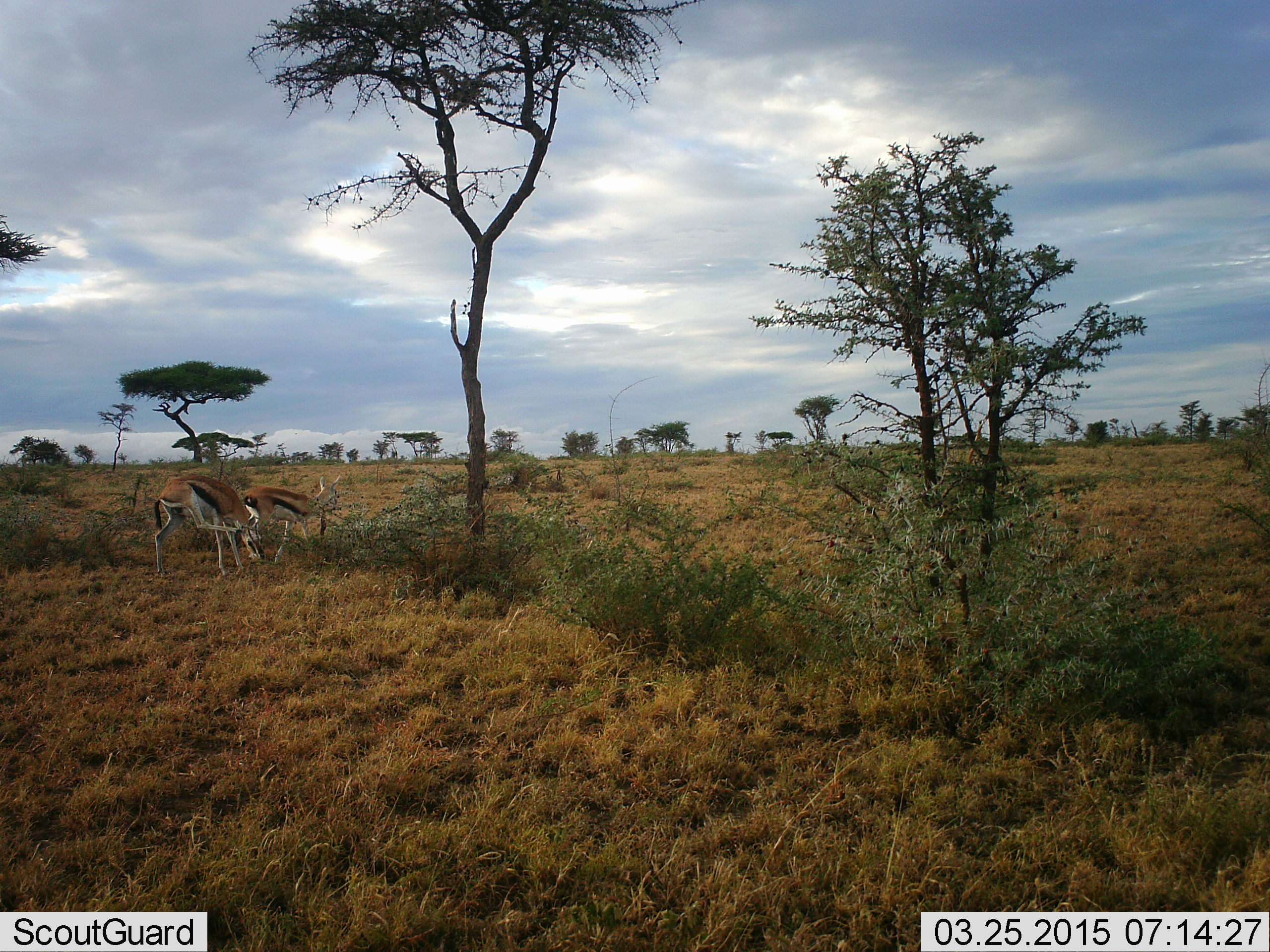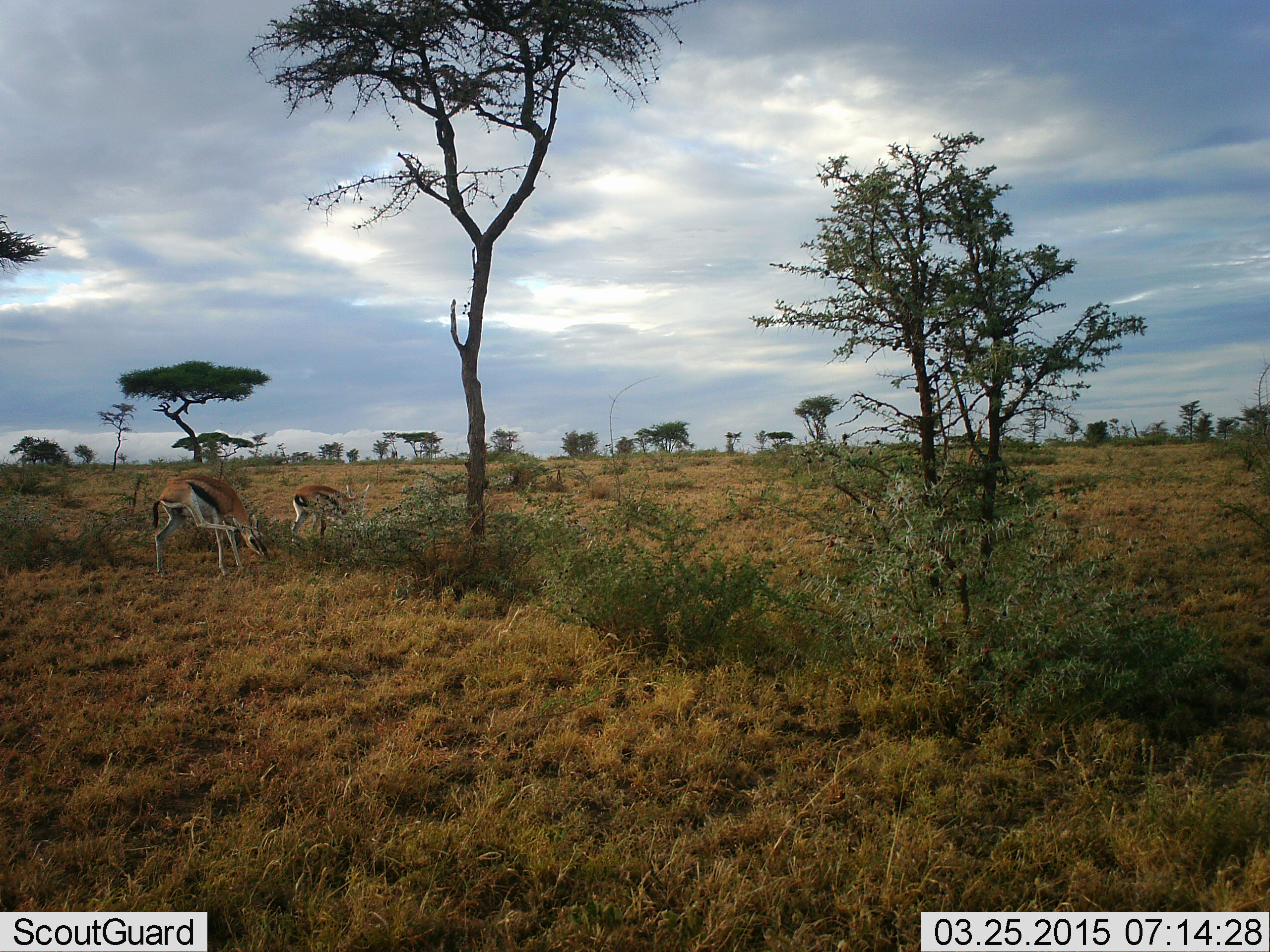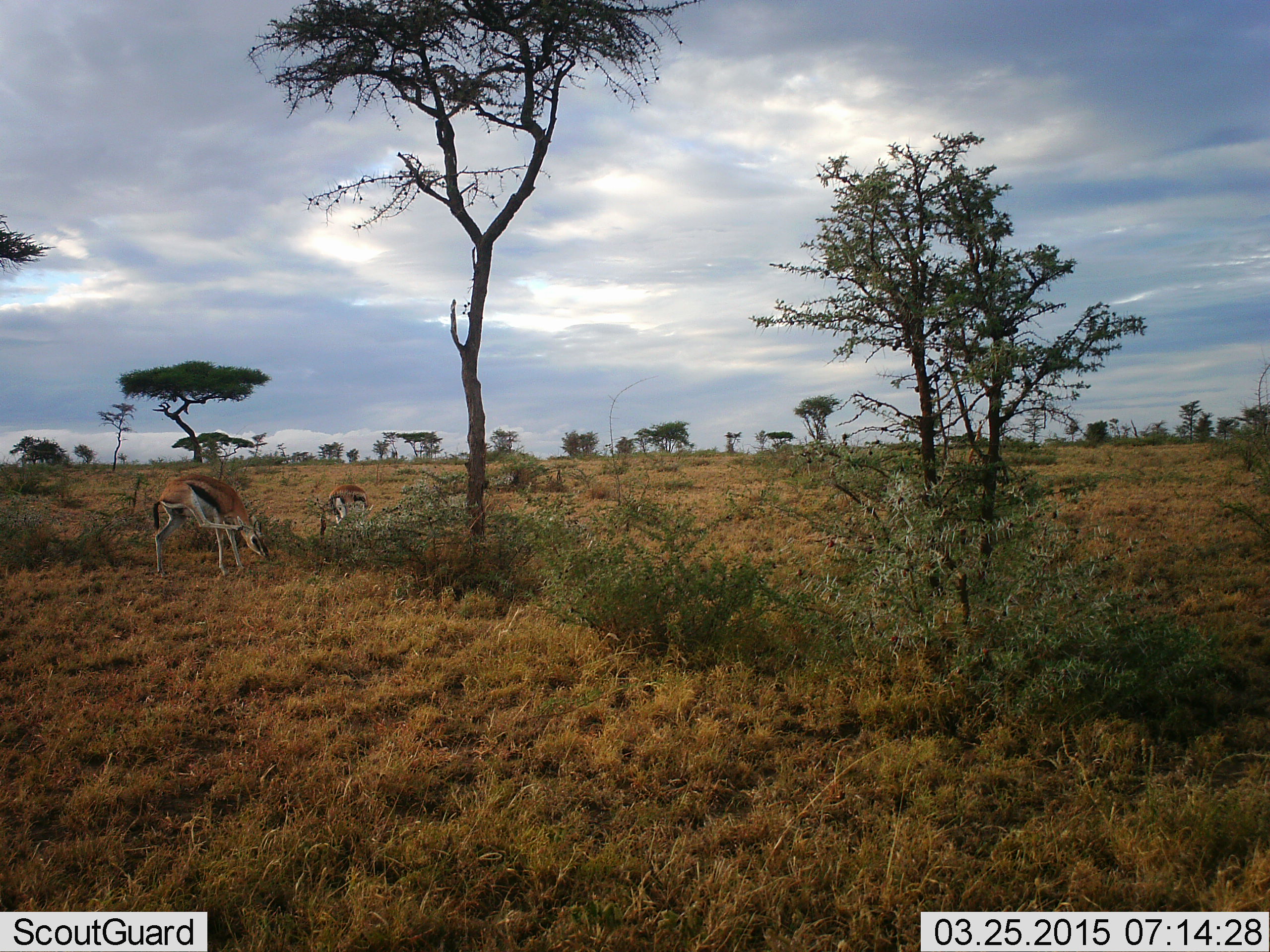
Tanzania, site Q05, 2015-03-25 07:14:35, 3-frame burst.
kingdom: Animalia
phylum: Chordata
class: Mammalia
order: Artiodactyla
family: Bovidae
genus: Eudorcas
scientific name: Eudorcas thomsonii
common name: thomson's gazelle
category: gazellethomsons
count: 2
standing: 30%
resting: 0%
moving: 30%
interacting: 0%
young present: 0%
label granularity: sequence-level